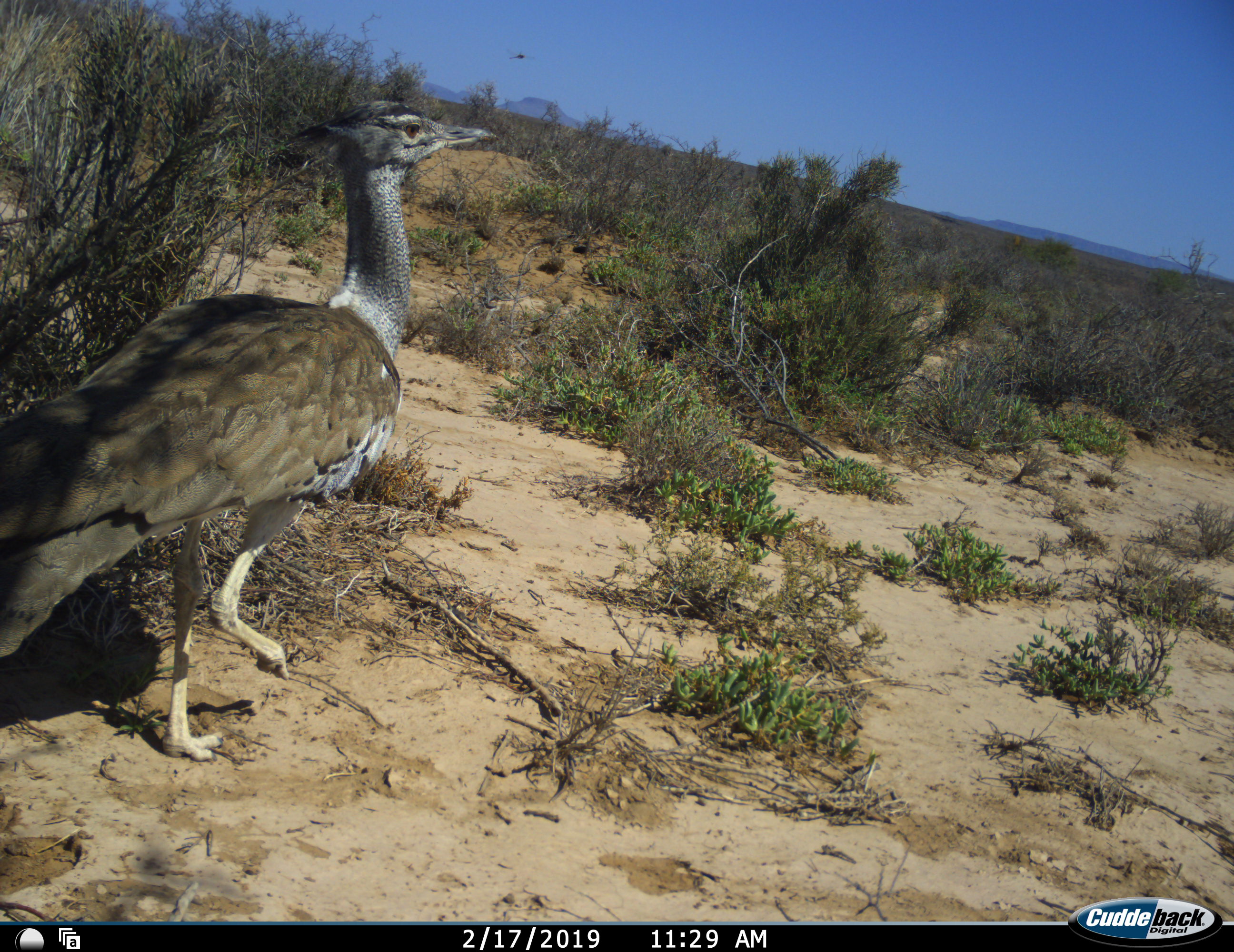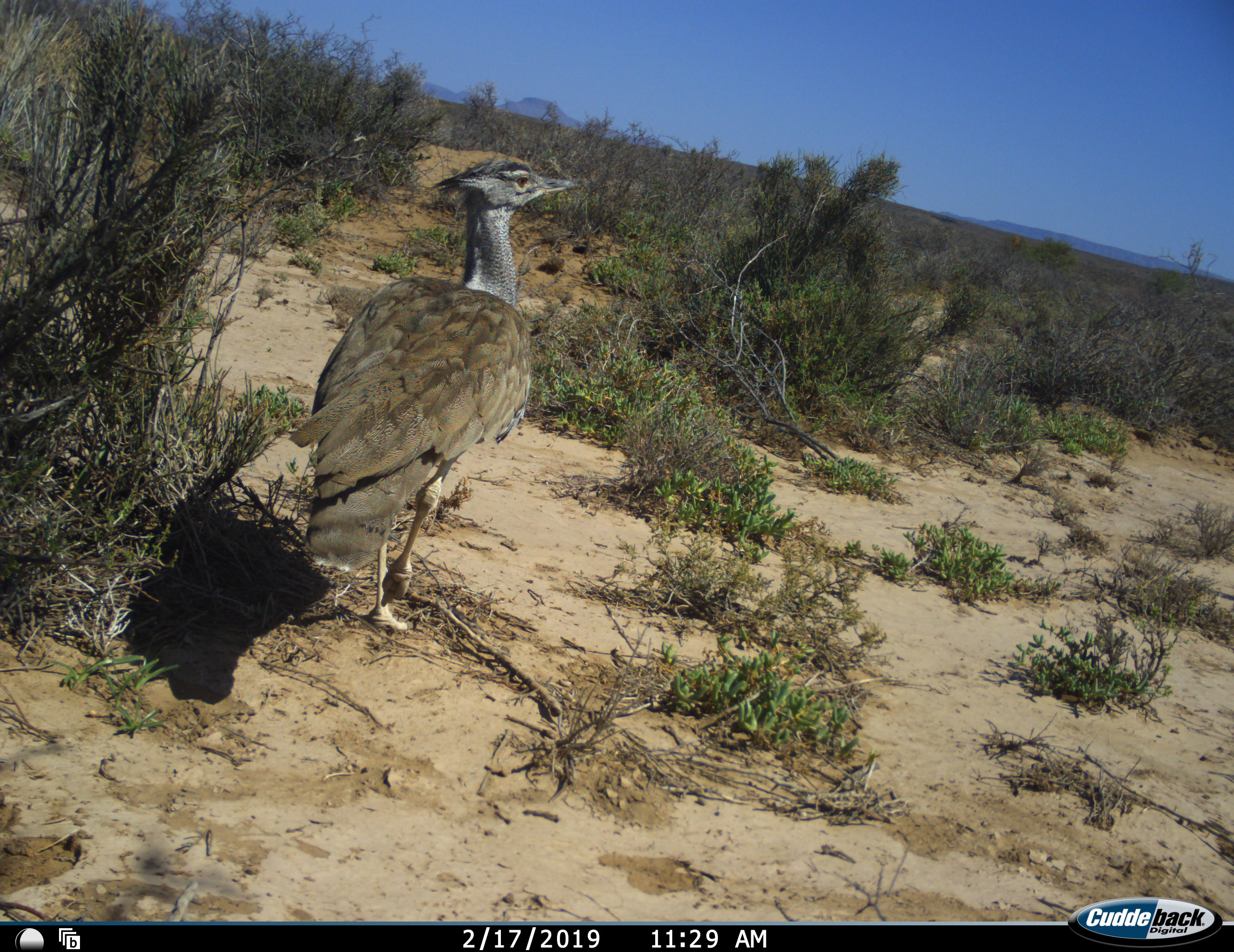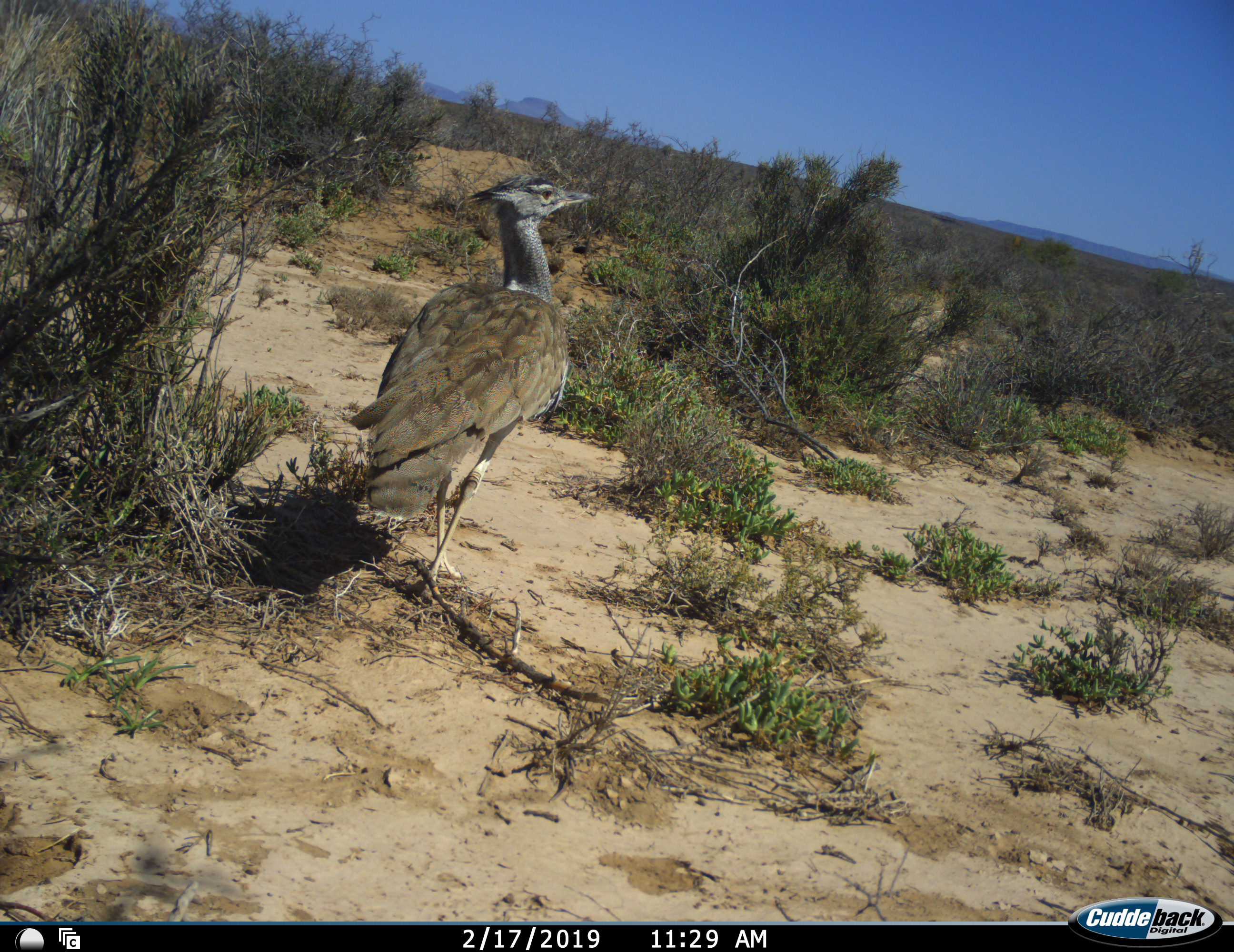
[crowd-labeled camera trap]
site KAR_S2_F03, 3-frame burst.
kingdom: Animalia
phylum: Chordata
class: Aves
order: Otidiformes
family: Otididae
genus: Ardeotis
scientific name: Ardeotis kori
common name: kori bustard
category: bustardkori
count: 1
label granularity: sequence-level